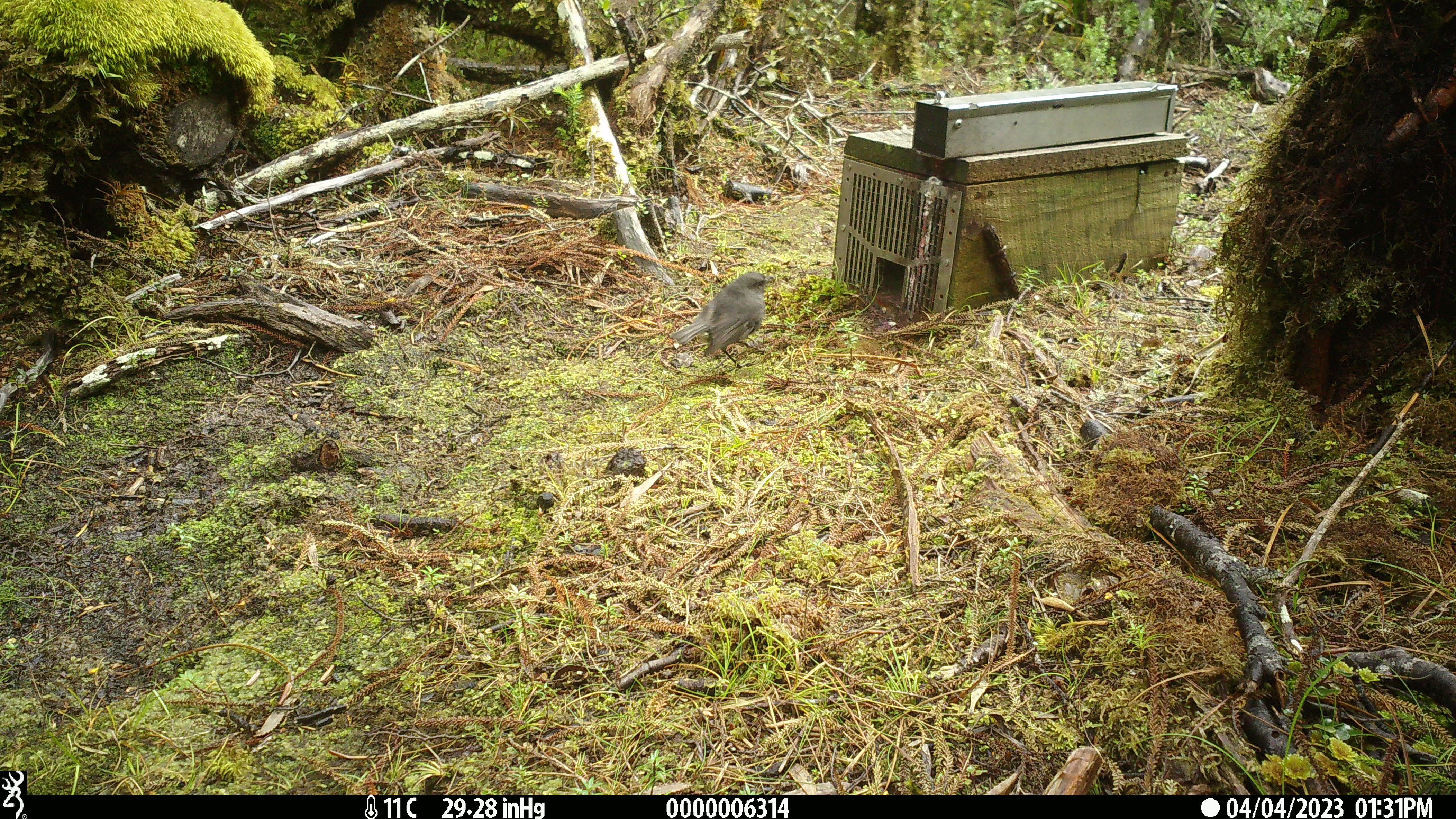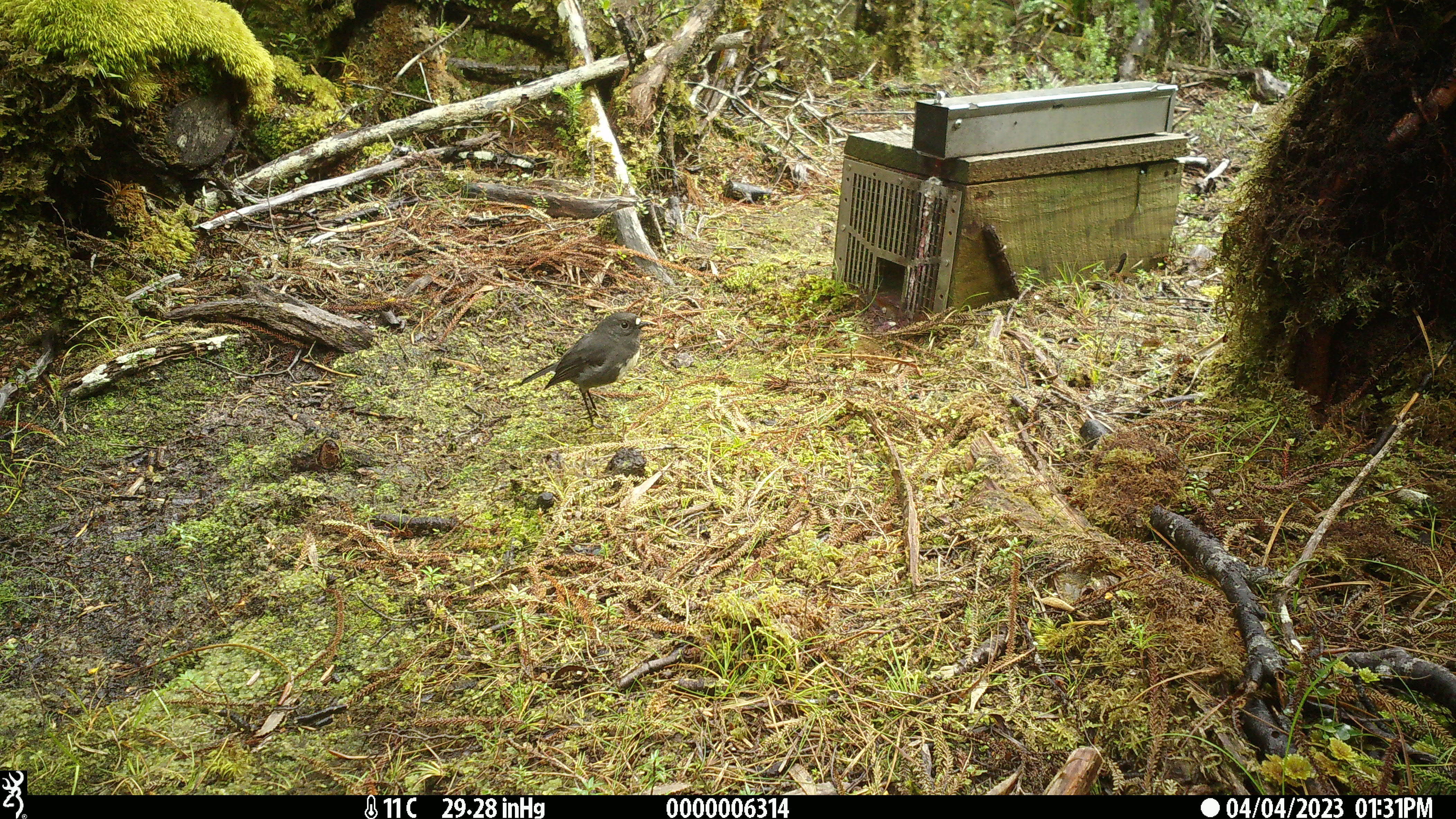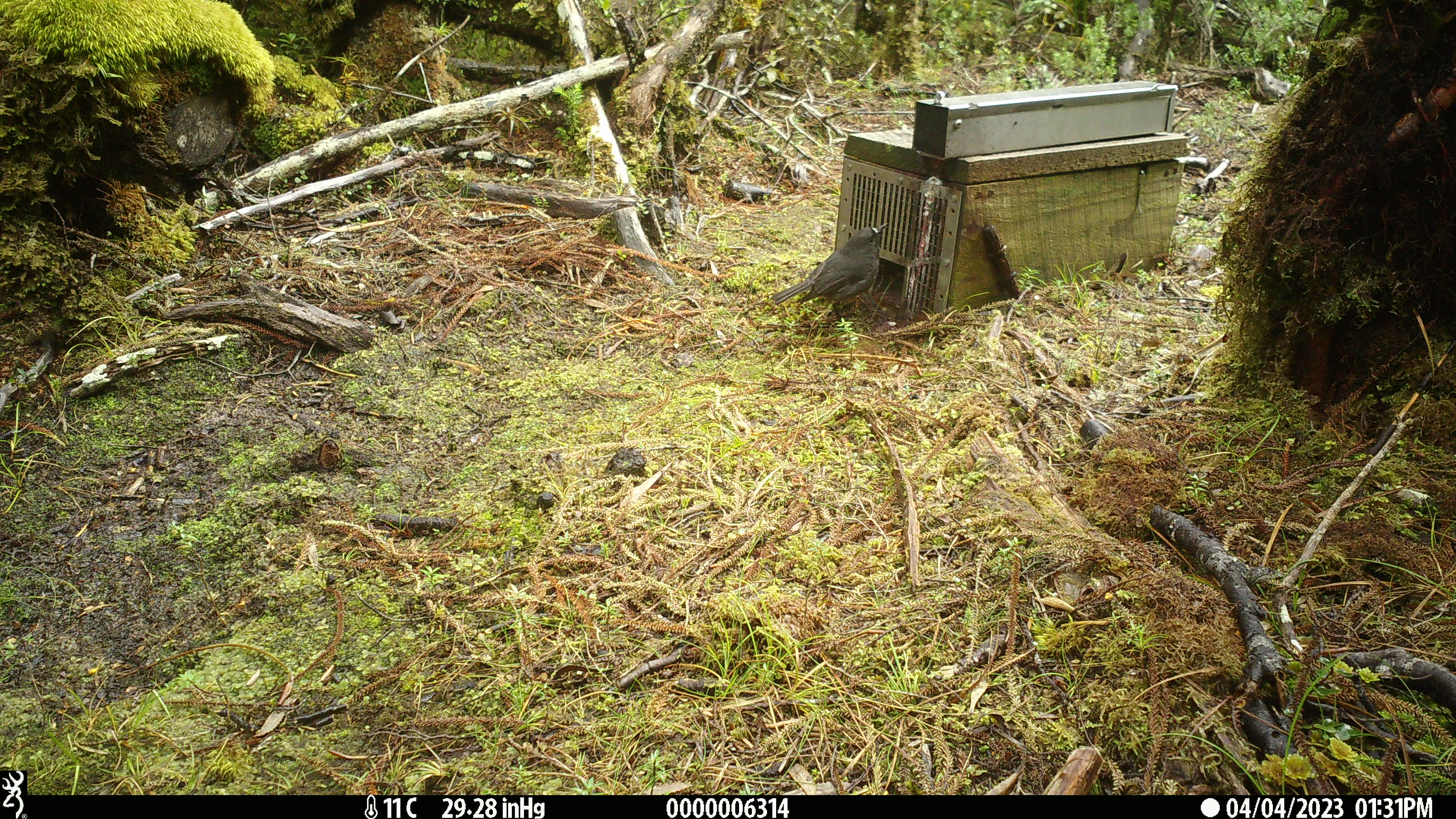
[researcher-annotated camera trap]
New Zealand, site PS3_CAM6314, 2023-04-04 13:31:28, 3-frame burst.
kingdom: Animalia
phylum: Chordata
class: Aves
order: Passeriformes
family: Petroicidae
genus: Petroica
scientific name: Petroica australis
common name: new zealand robin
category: robin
Robin (new zealand robin) (Petroica australis).